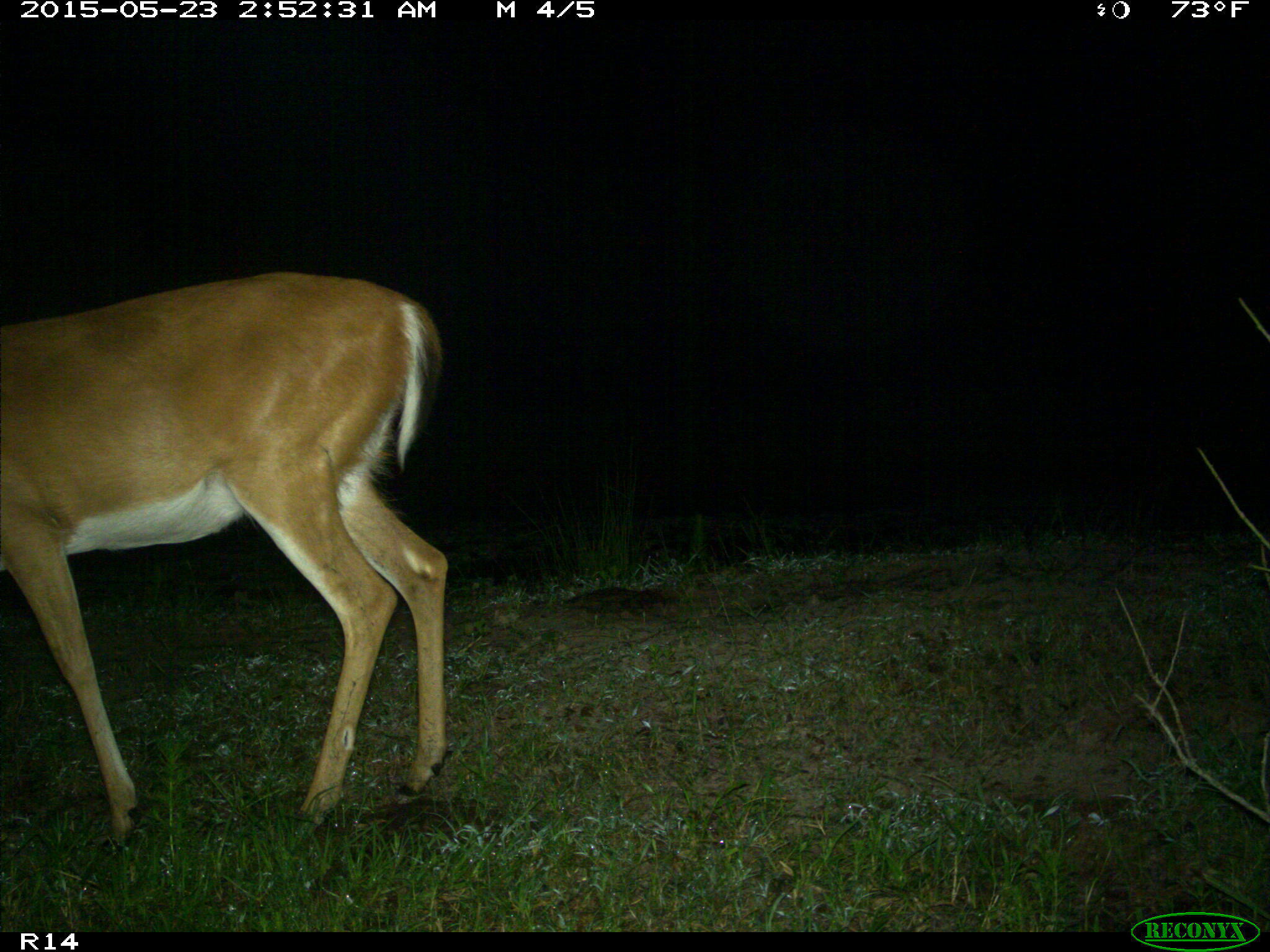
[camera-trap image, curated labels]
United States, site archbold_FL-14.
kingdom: Animalia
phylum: Chordata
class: Mammalia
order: Artiodactyla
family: Cervidae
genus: Odocoileus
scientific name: Odocoileus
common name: deer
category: unidentified deer